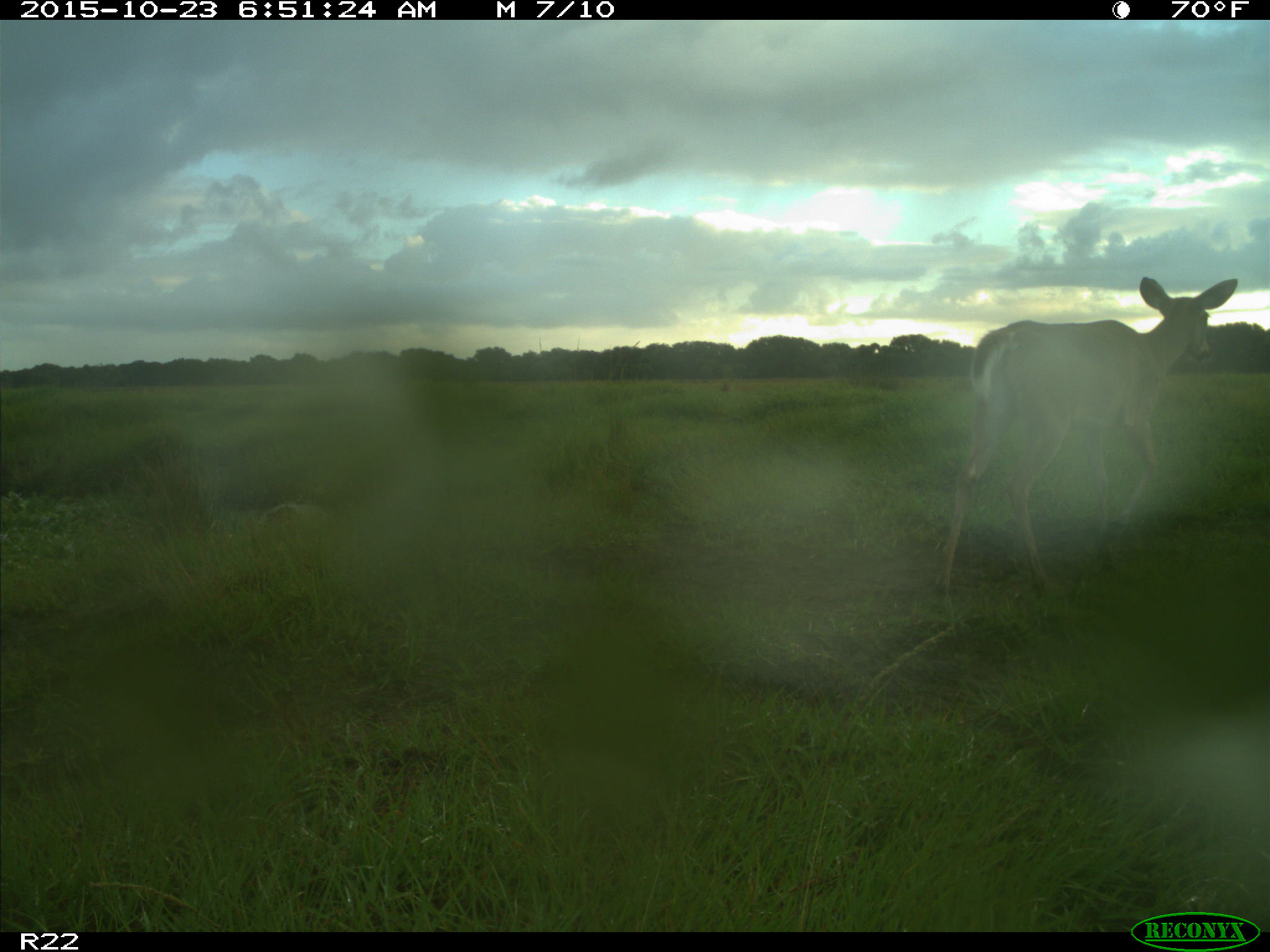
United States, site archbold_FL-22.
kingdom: Animalia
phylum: Chordata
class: Mammalia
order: Artiodactyla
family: Cervidae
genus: Odocoileus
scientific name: Odocoileus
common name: deer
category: unidentified deer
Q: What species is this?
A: Unidentified deer (deer) (Odocoileus).